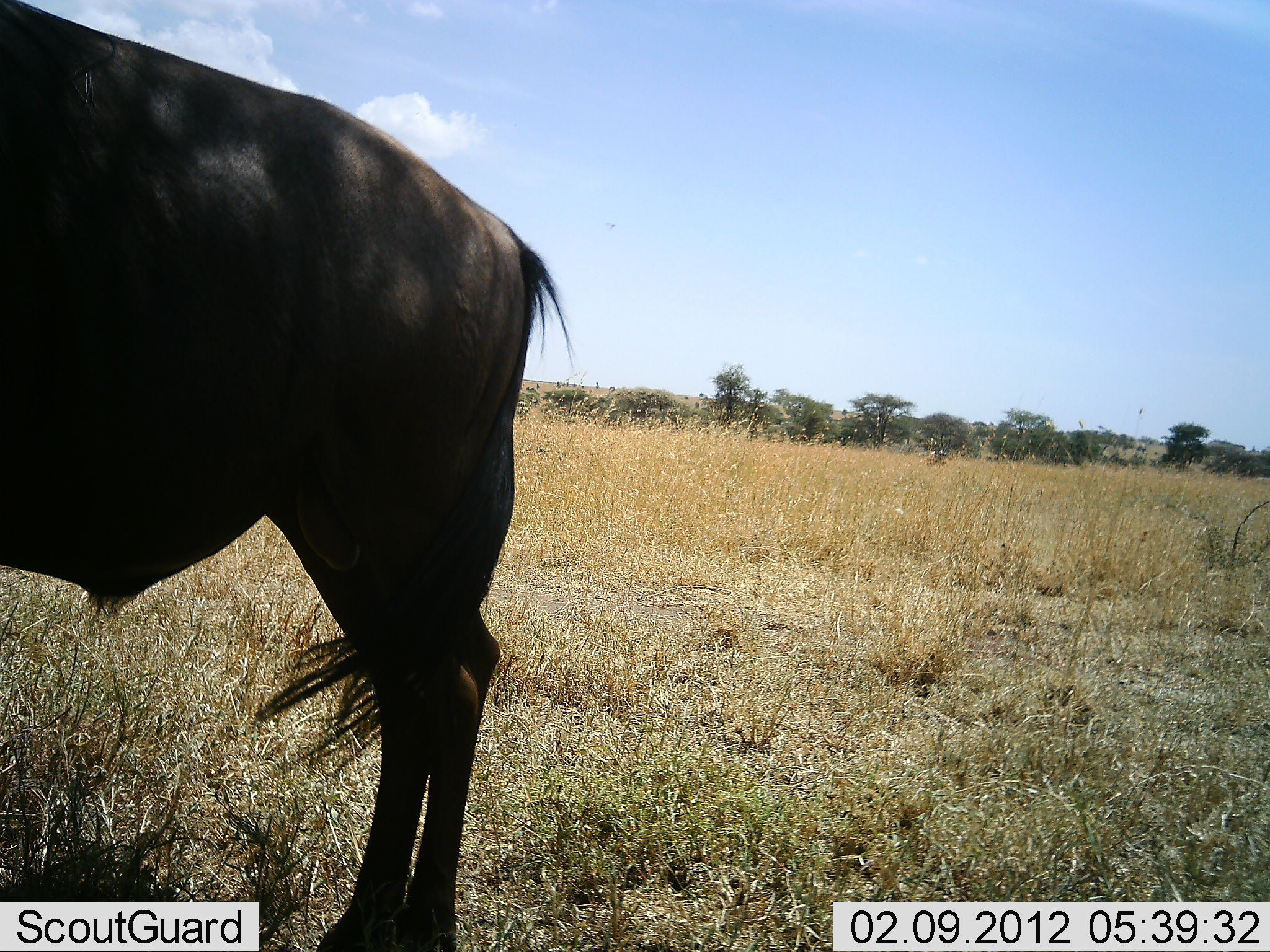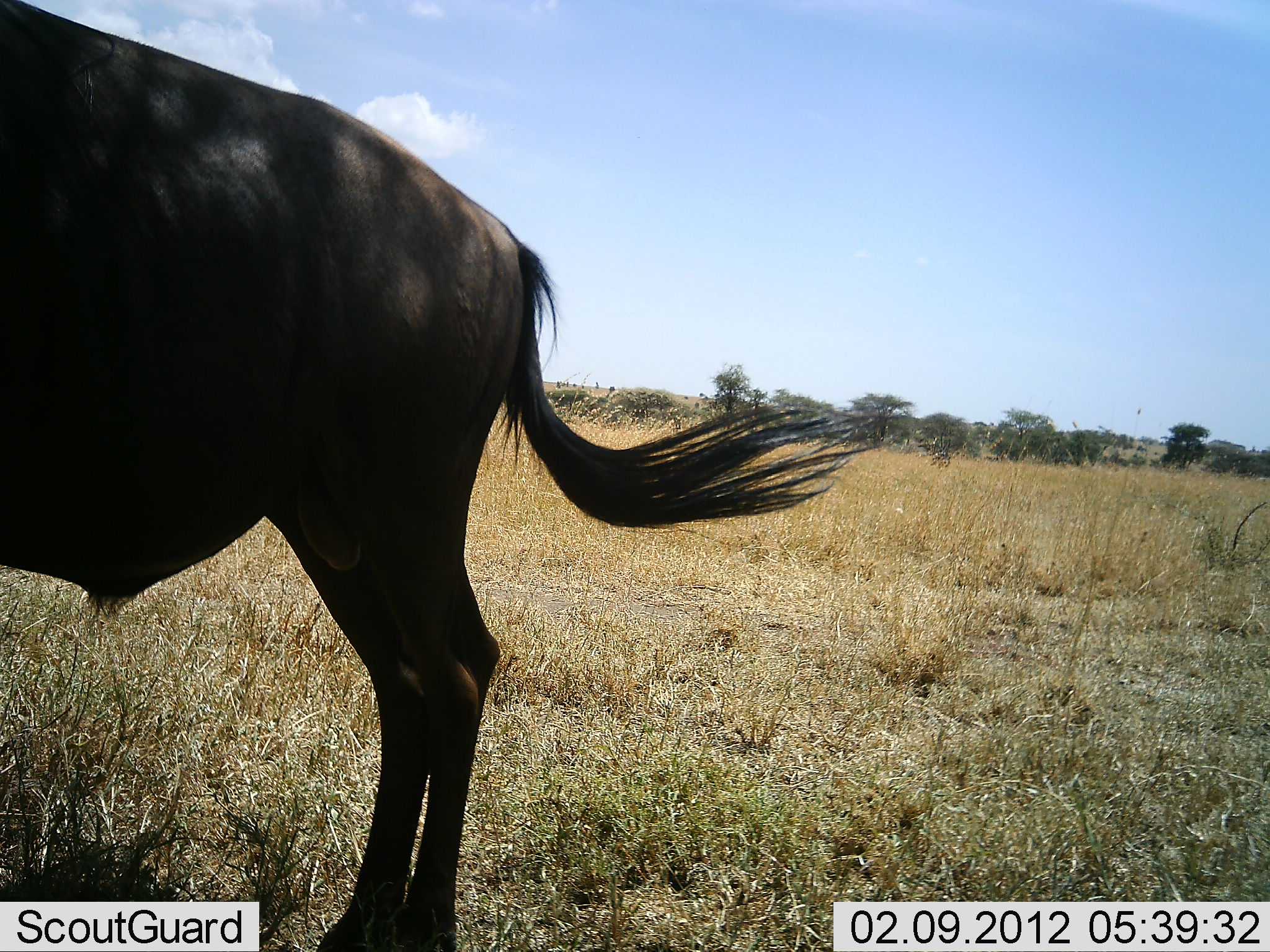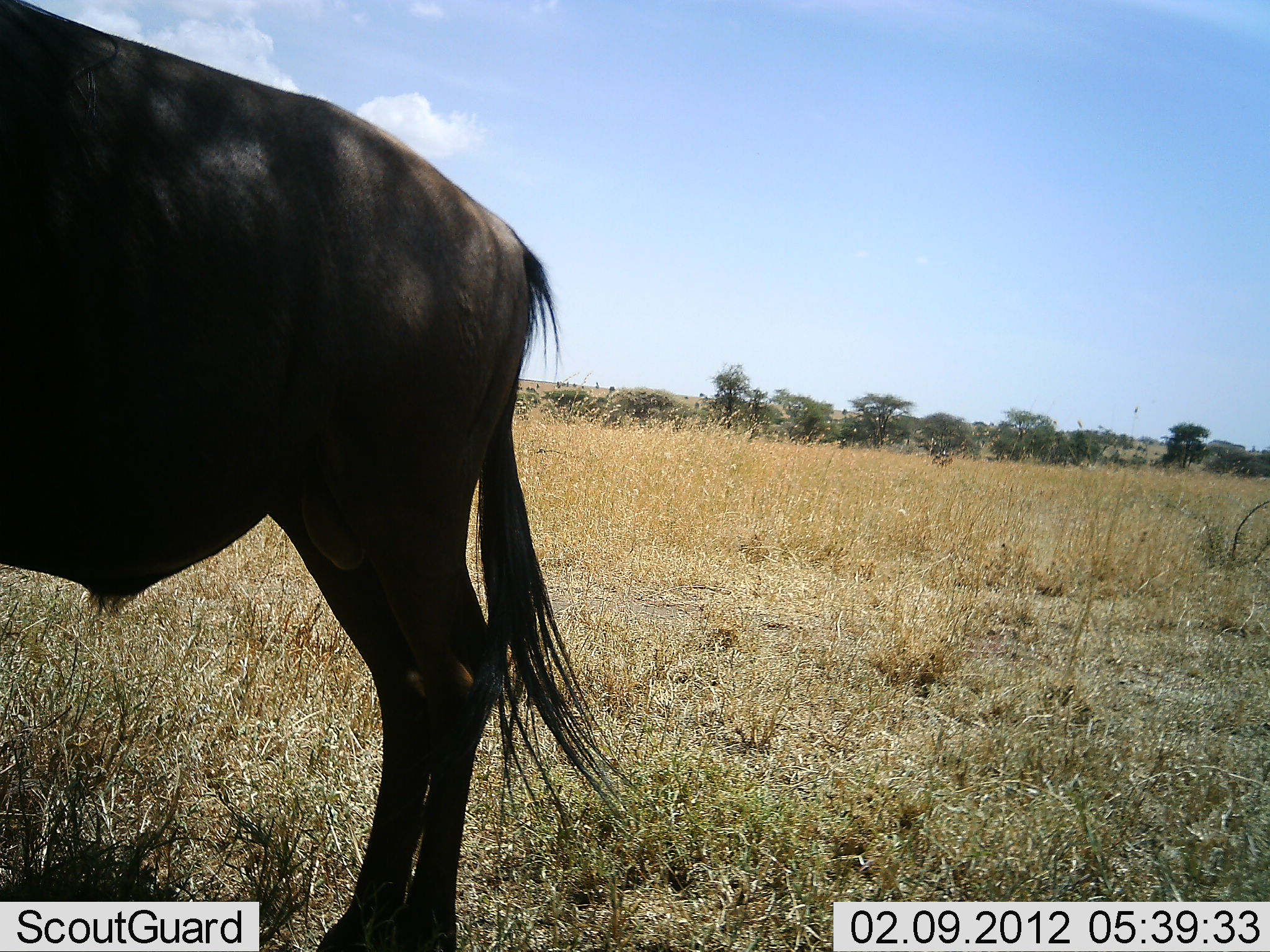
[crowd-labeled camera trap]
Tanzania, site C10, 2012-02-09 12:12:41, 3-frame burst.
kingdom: Animalia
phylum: Chordata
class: Mammalia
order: Artiodactyla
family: Bovidae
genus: Connochaetes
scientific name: Connochaetes taurinus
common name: blue wildebeest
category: wildebeest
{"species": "wildebeest (blue wildebeest) (Connochaetes taurinus)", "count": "1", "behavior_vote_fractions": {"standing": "94%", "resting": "0%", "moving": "0%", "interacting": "0%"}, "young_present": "0%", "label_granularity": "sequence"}